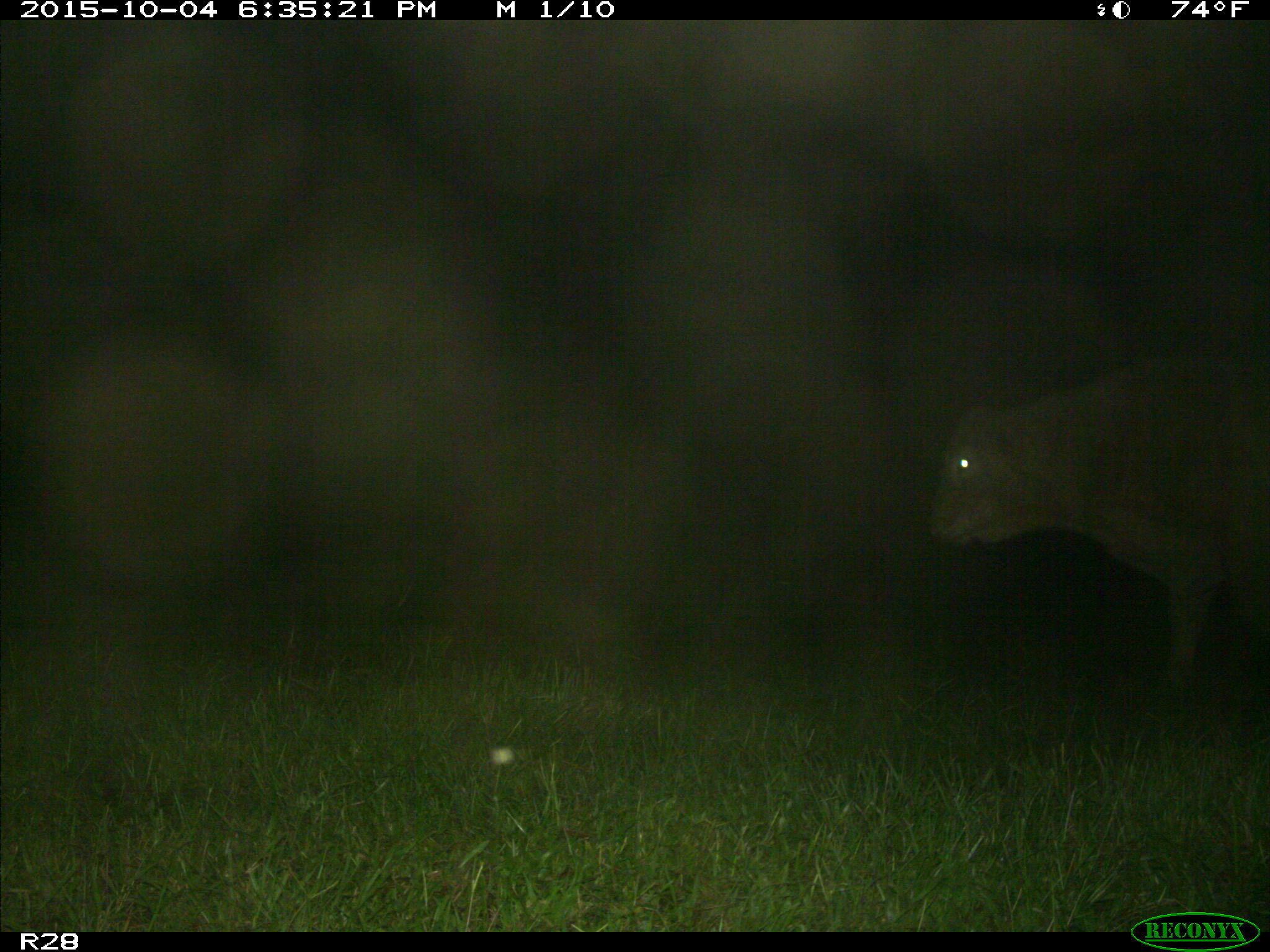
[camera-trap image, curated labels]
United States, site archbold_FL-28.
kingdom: Animalia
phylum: Chordata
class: Mammalia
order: Artiodactyla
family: Bovidae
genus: Bos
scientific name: Bos taurus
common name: domestic cow